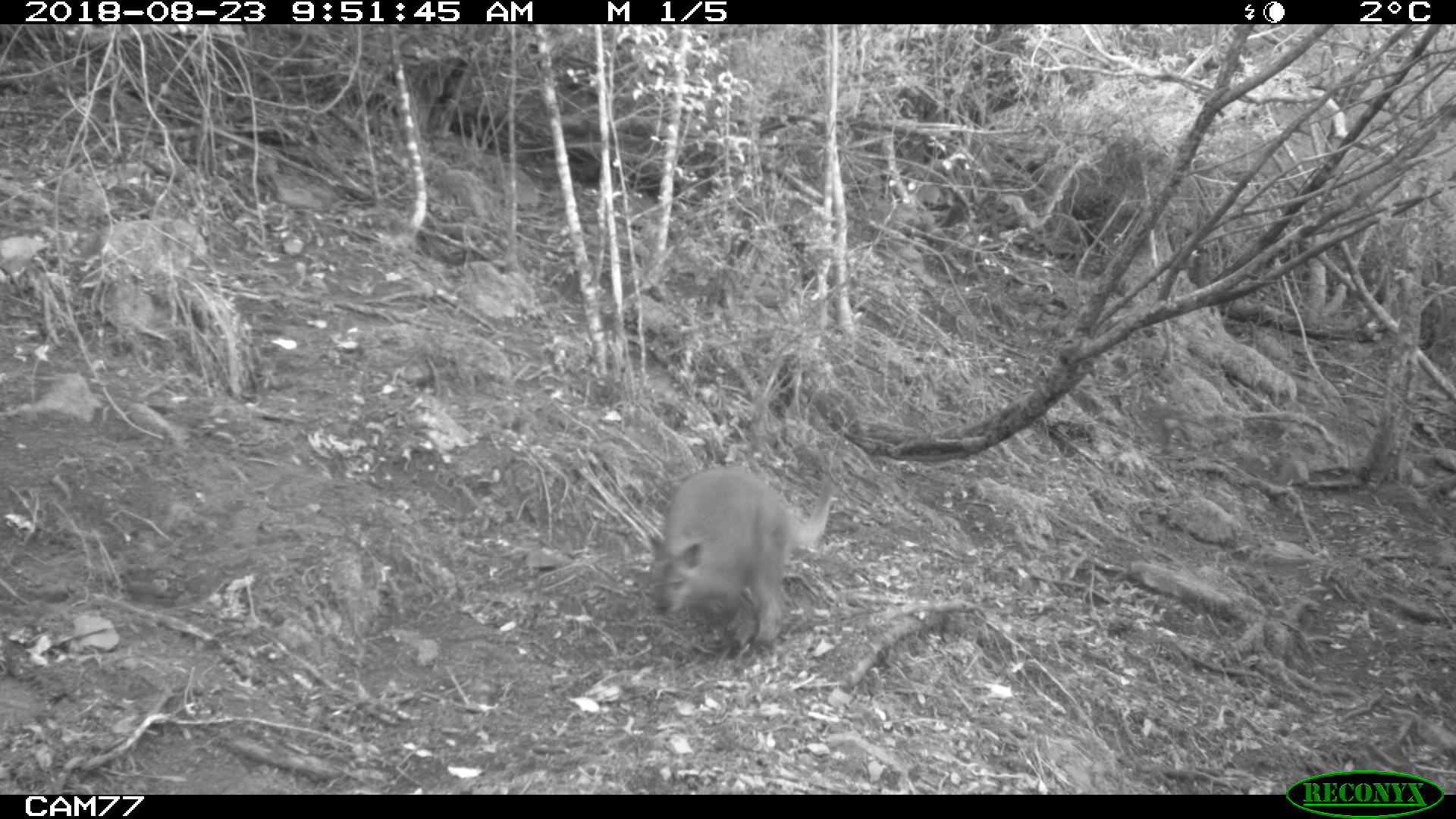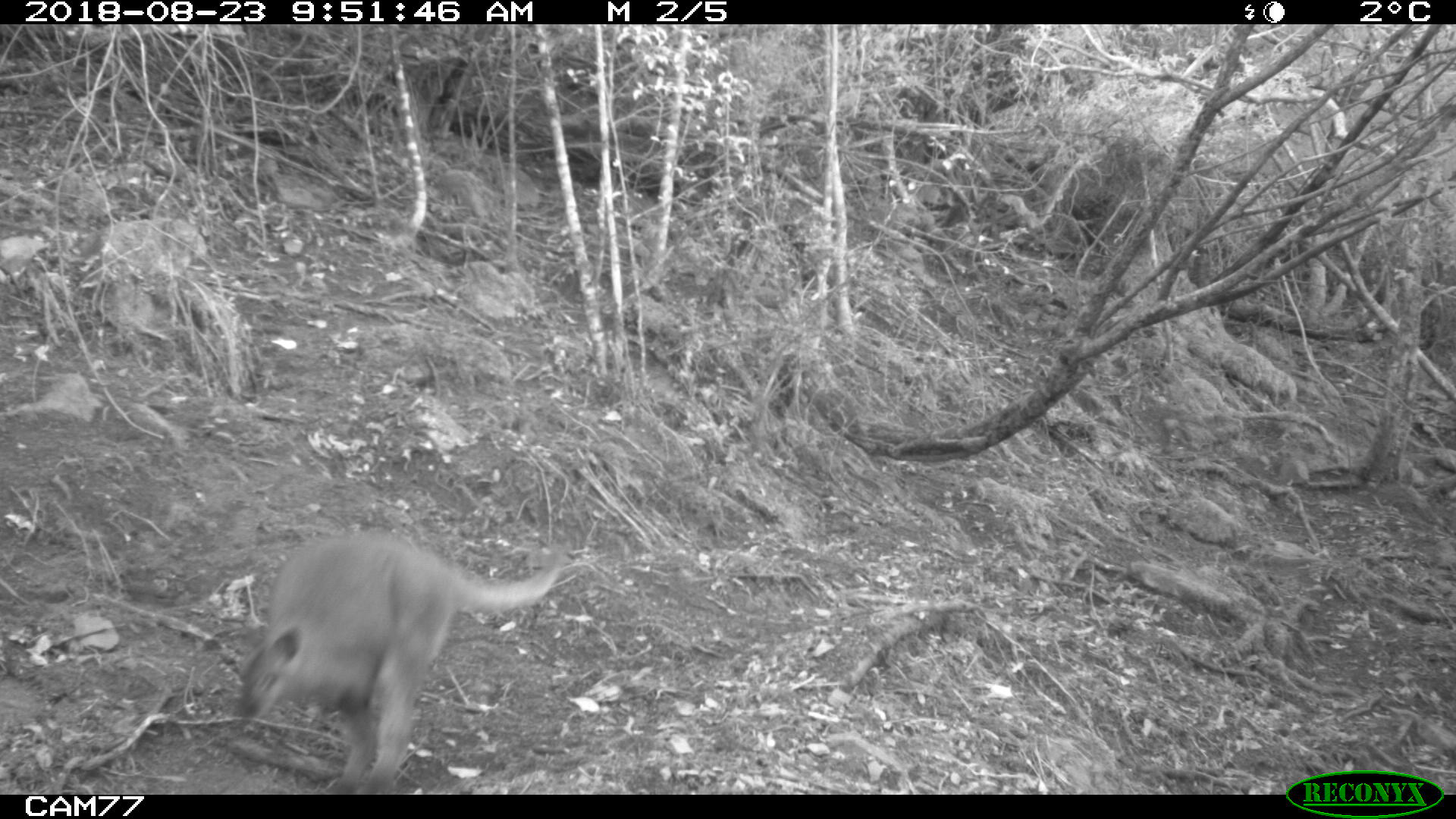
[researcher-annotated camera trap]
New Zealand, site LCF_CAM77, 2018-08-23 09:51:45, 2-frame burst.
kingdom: Animalia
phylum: Chordata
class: Mammalia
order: Diprotodontia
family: Macropodidae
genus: Notamacropus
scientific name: Notamacropus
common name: wallaby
Wallaby (Notamacropus).